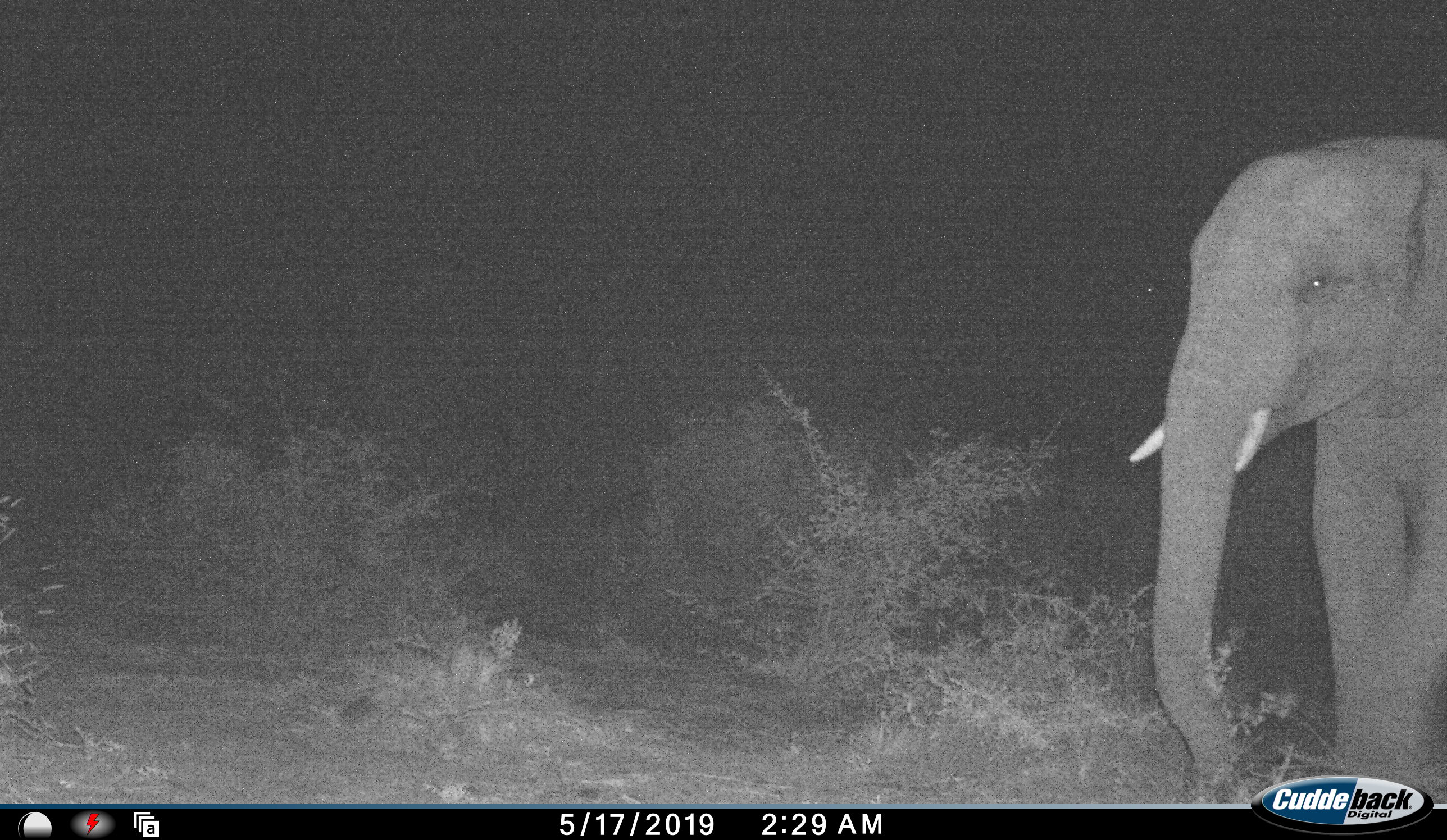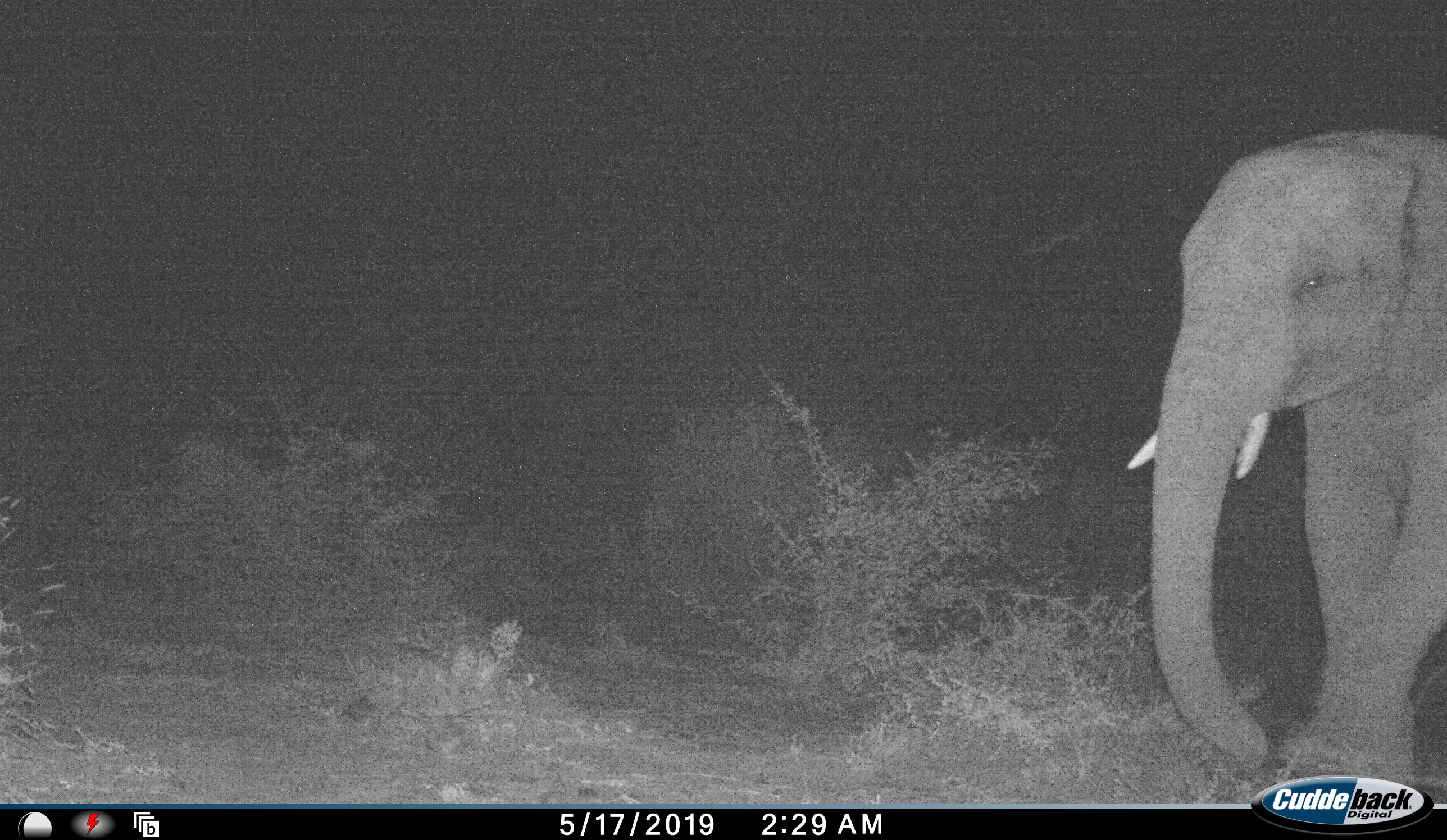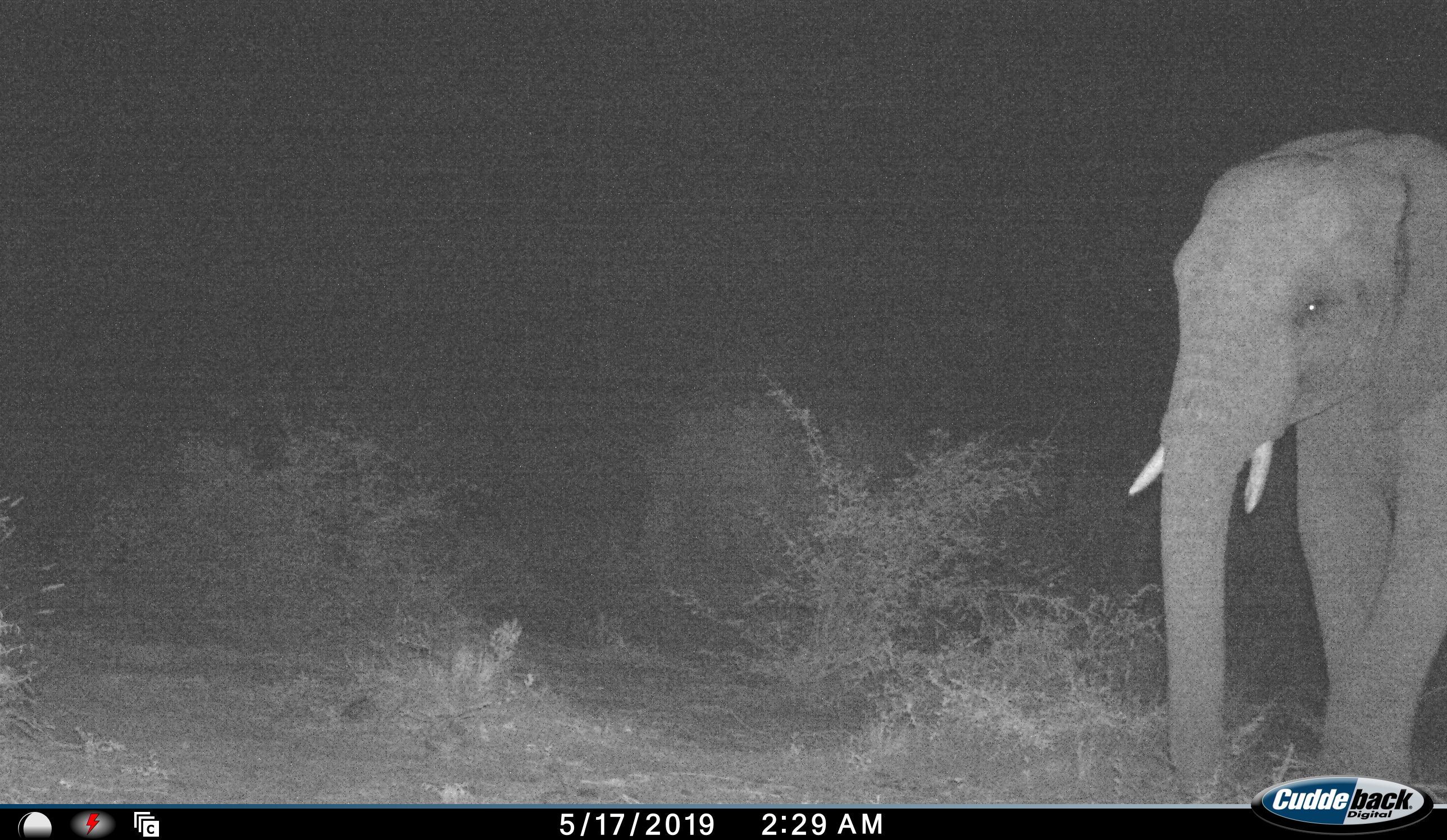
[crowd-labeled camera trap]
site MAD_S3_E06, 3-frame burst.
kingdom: Animalia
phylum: Chordata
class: Mammalia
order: Proboscidea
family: Elephantidae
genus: Loxodonta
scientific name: Loxodonta africana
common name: african bush elephant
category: elephant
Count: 1.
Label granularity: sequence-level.